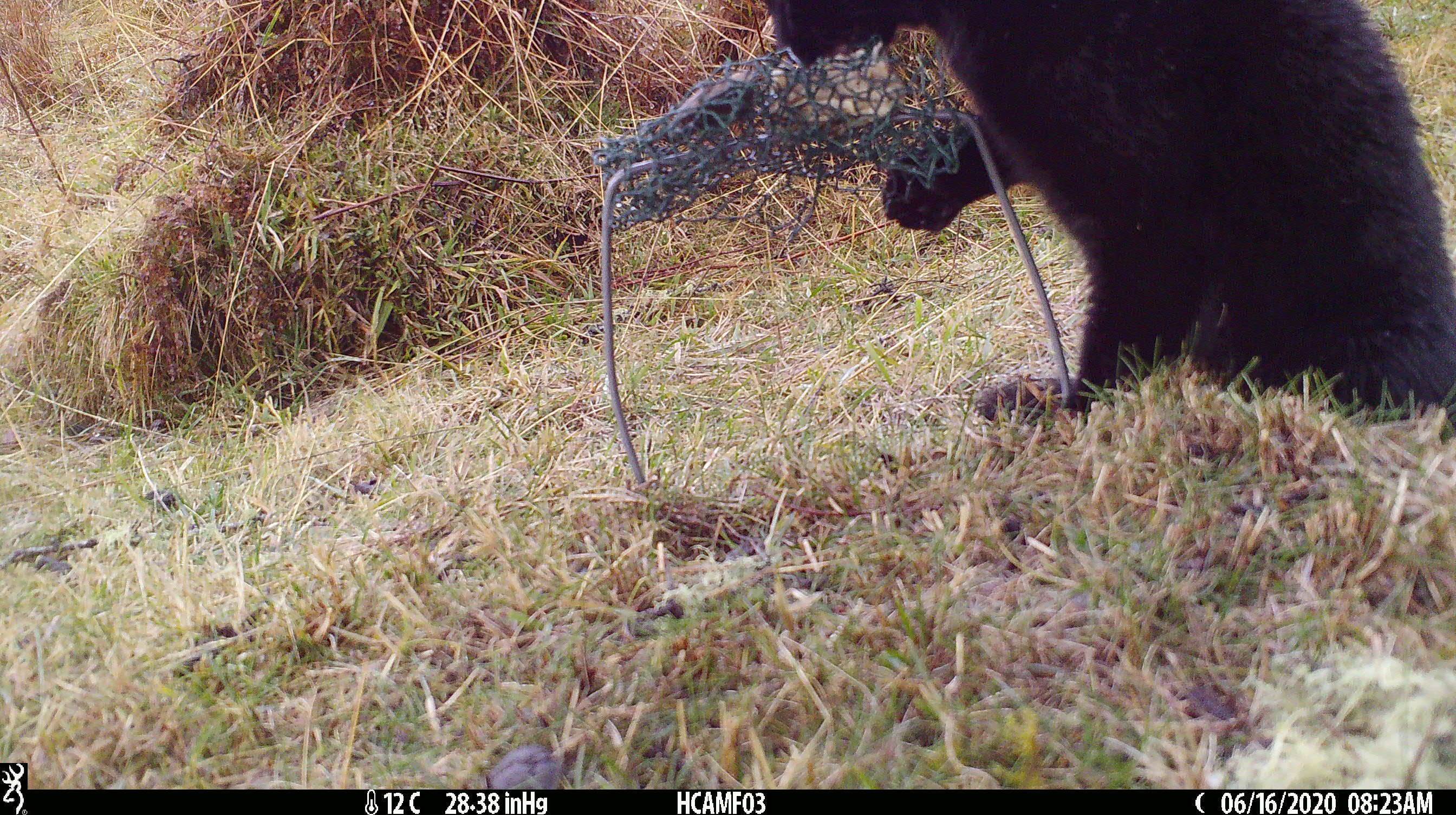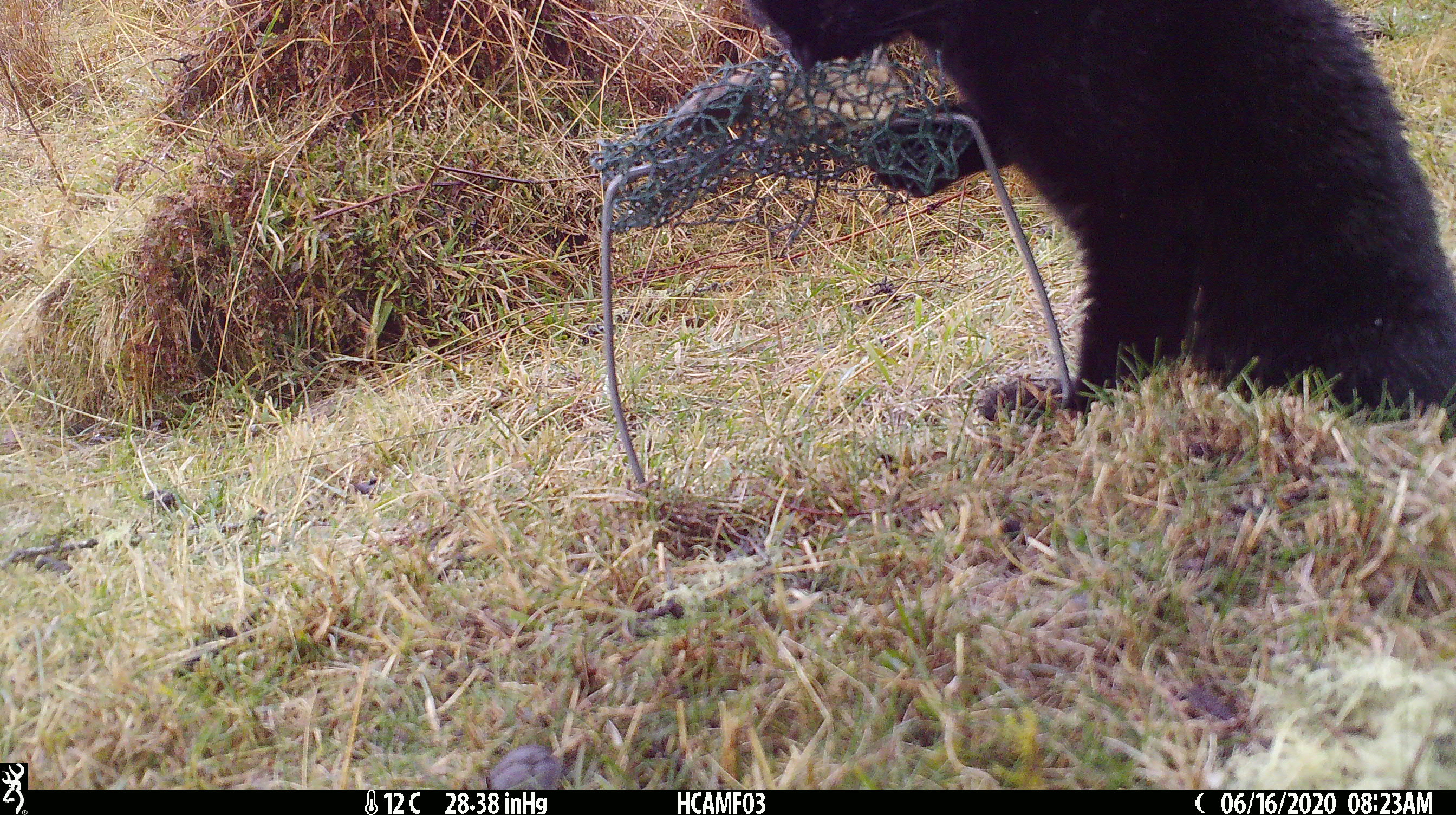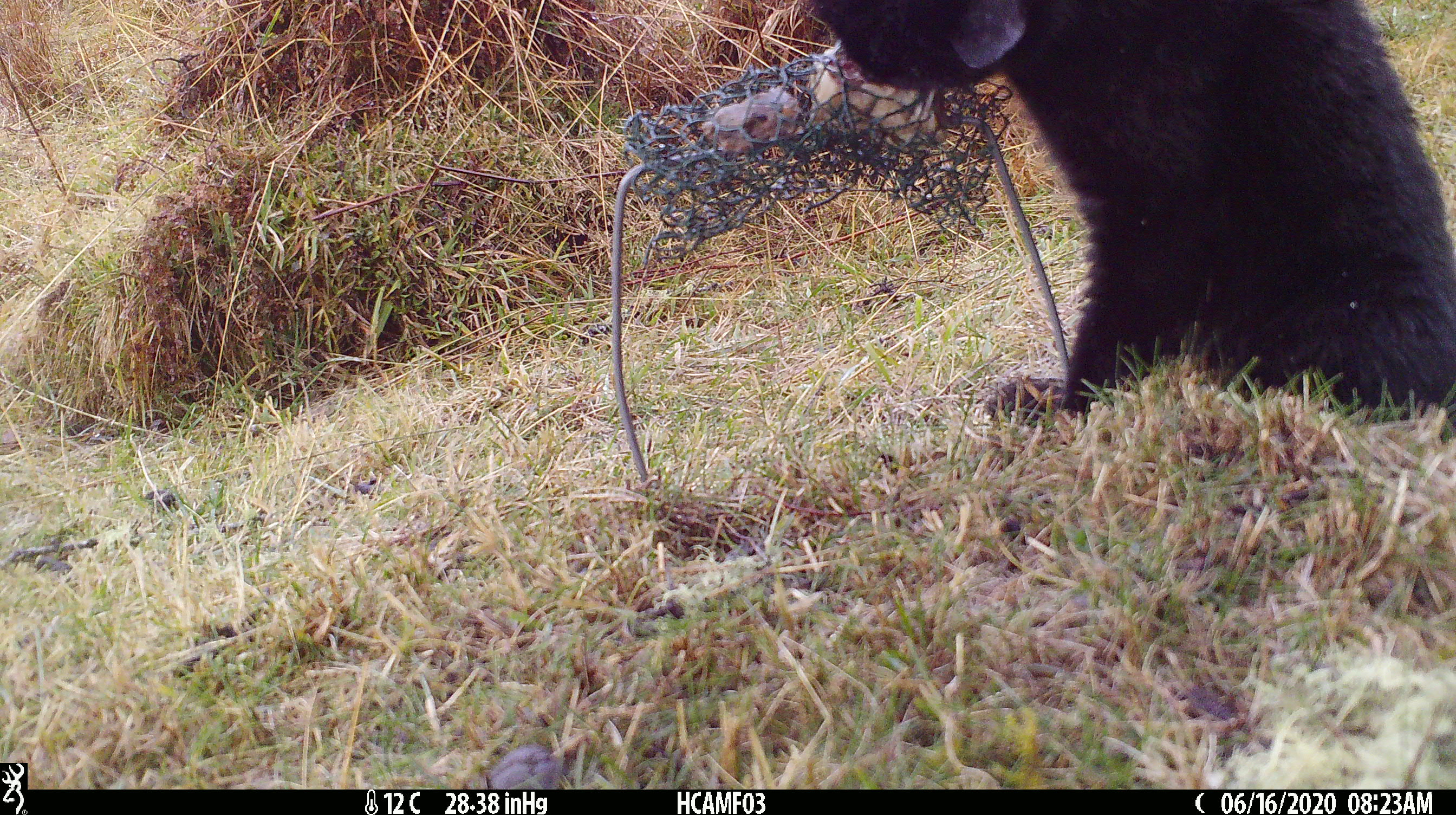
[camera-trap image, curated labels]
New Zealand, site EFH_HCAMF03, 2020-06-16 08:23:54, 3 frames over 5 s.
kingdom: Animalia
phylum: Chordata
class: Mammalia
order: Carnivora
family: Felidae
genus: Felis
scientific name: Felis catus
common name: domestic cat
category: cat